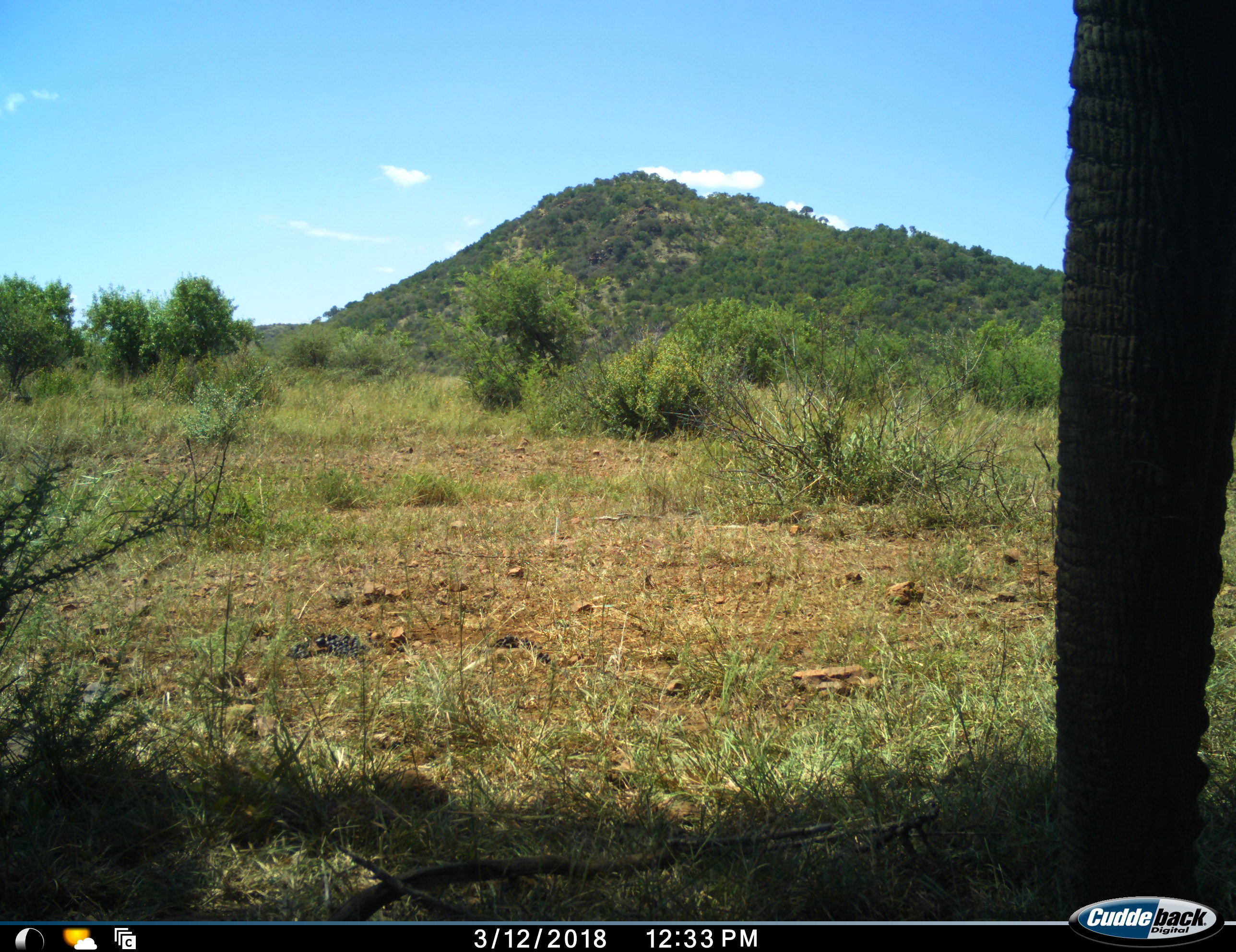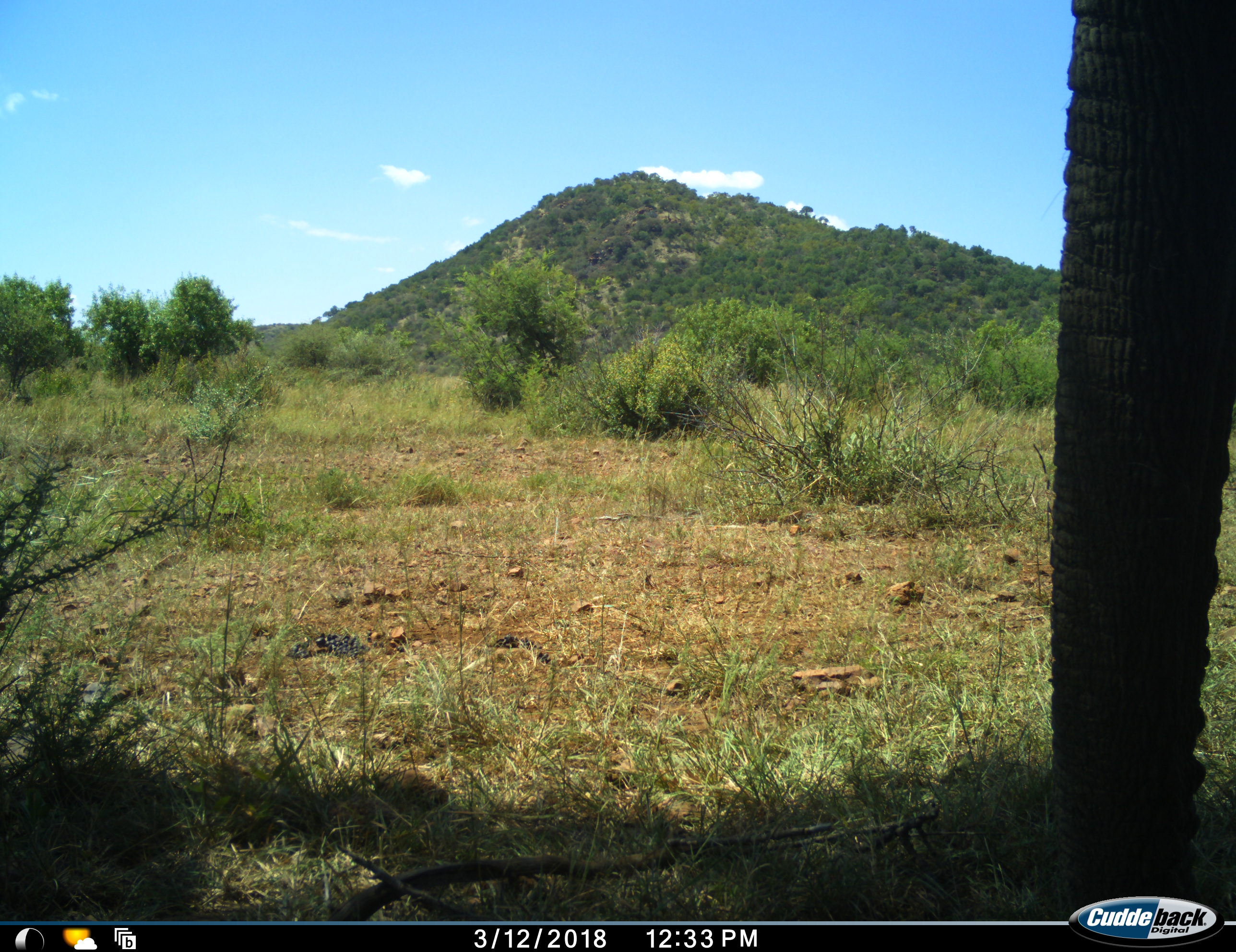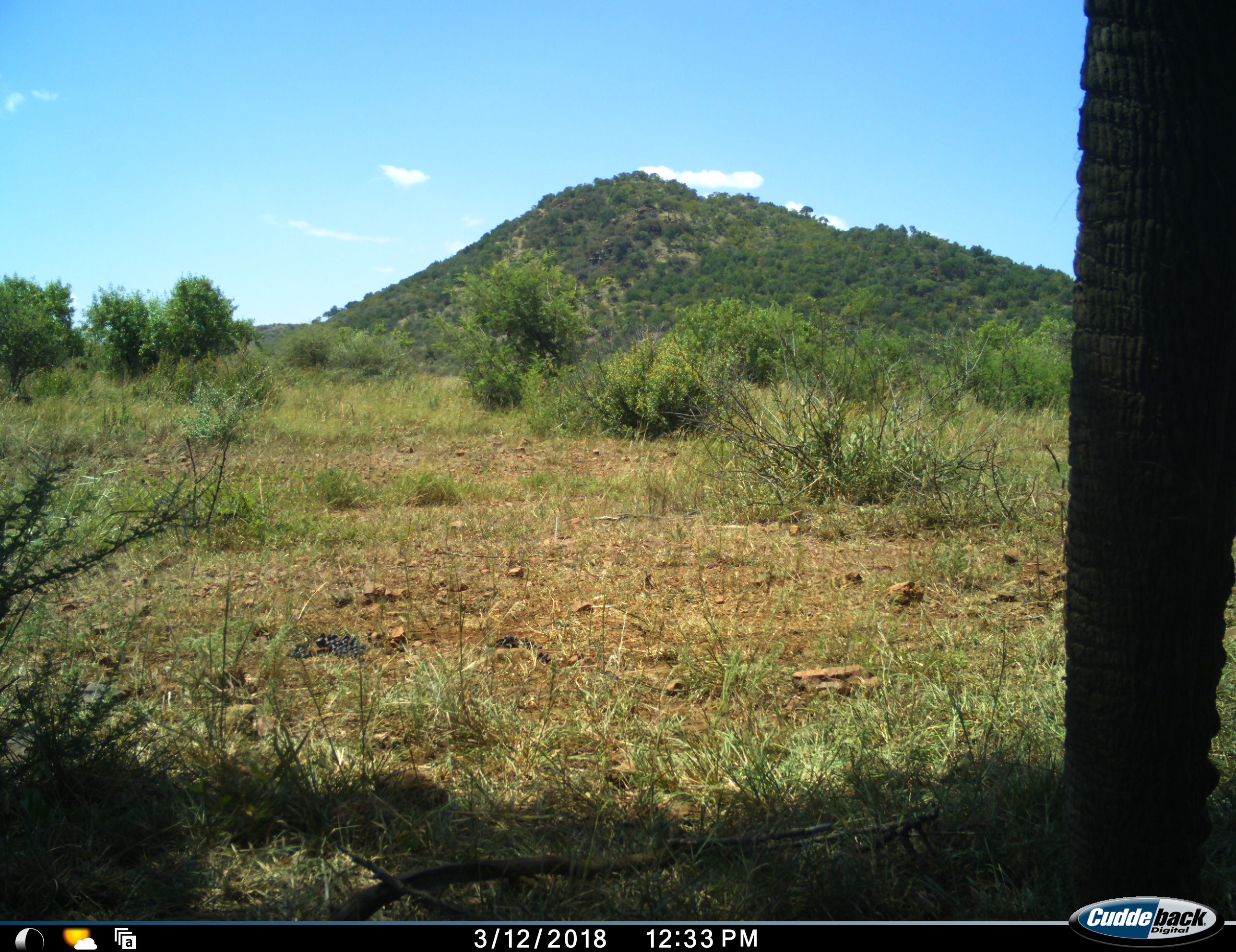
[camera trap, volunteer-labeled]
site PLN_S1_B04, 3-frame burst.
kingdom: Animalia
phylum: Chordata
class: Mammalia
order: Proboscidea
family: Elephantidae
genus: Loxodonta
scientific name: Loxodonta africana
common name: african bush elephant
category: elephant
Elephant (african bush elephant) (Loxodonta africana), count 1. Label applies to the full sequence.